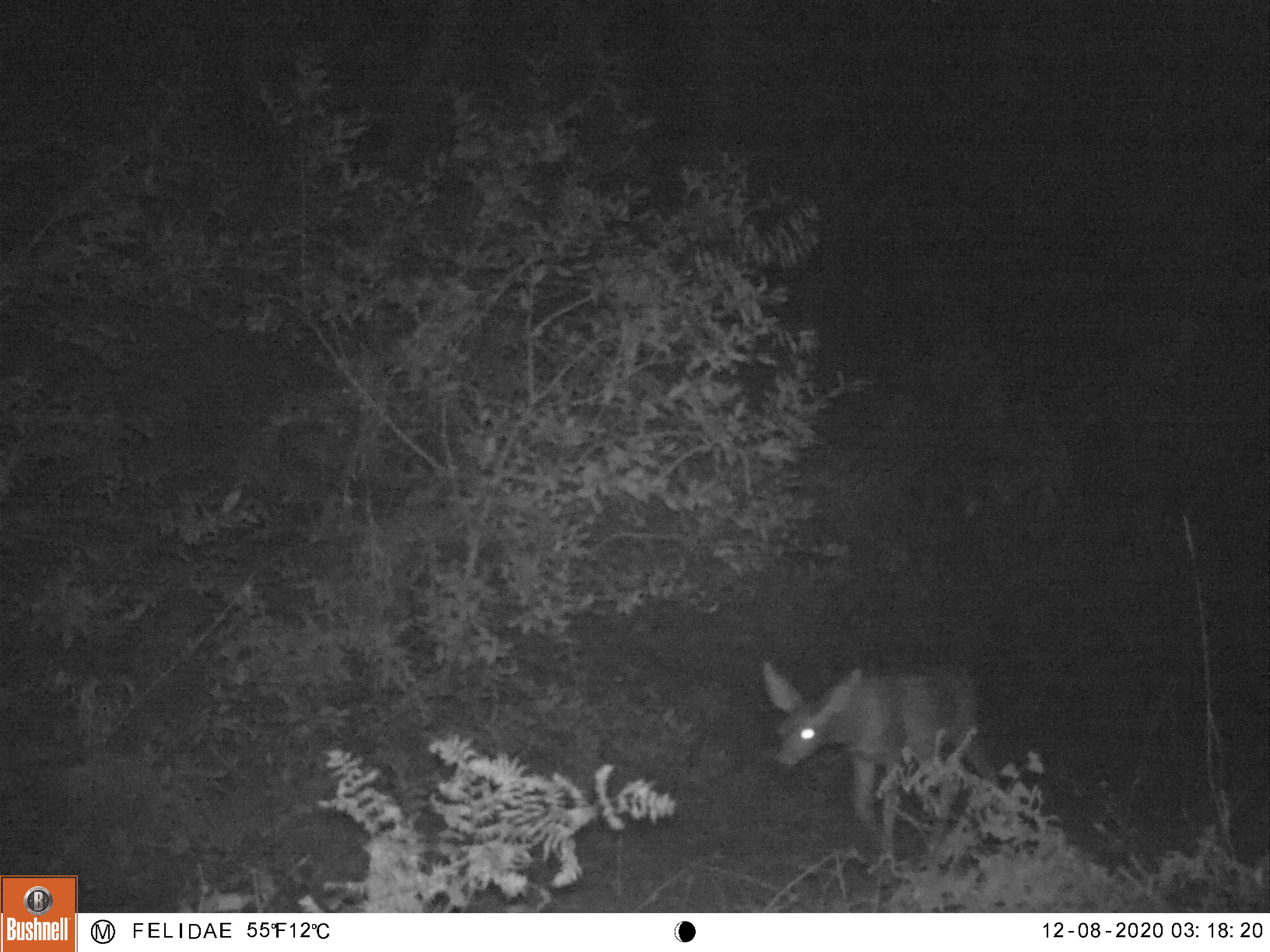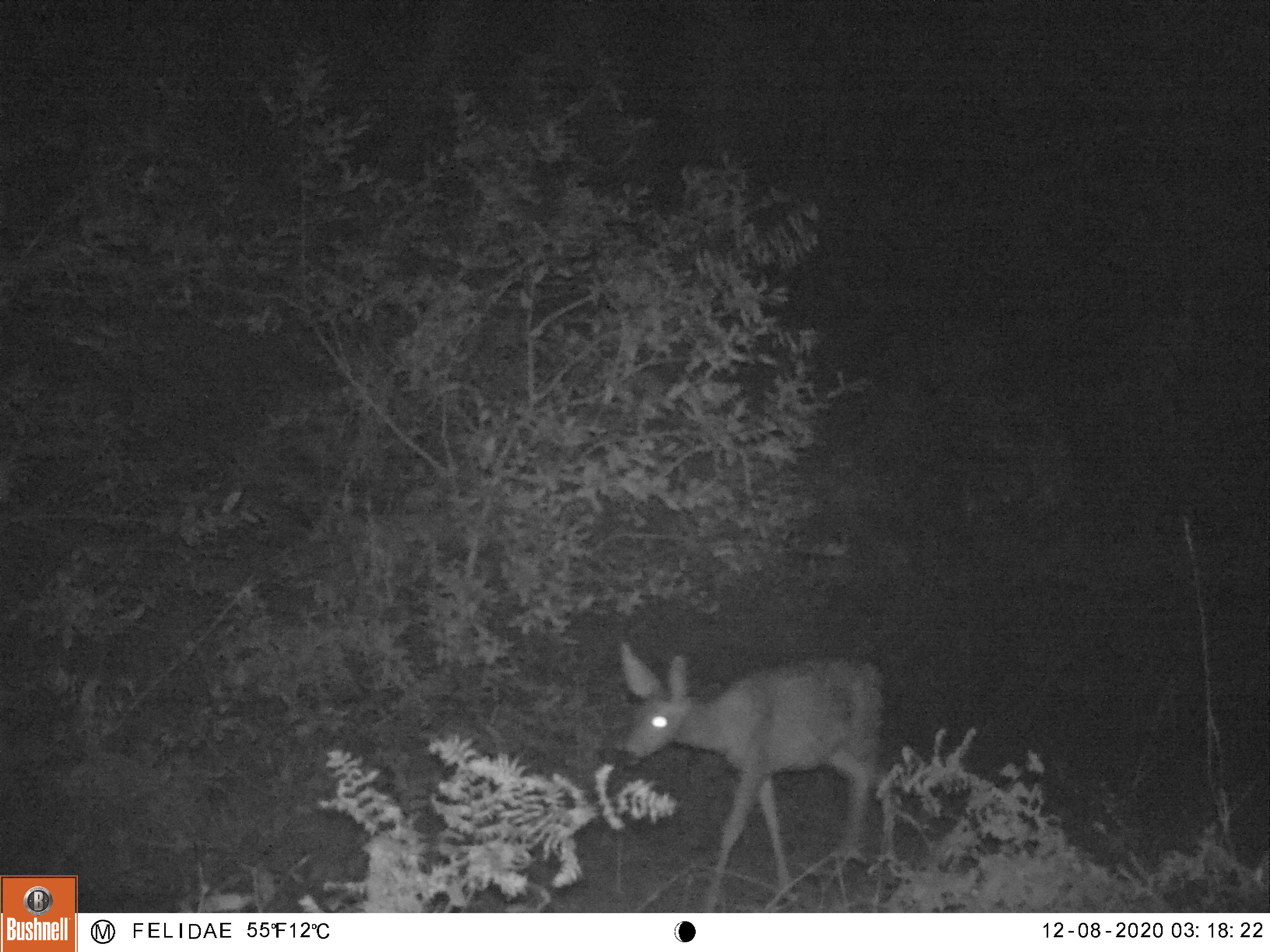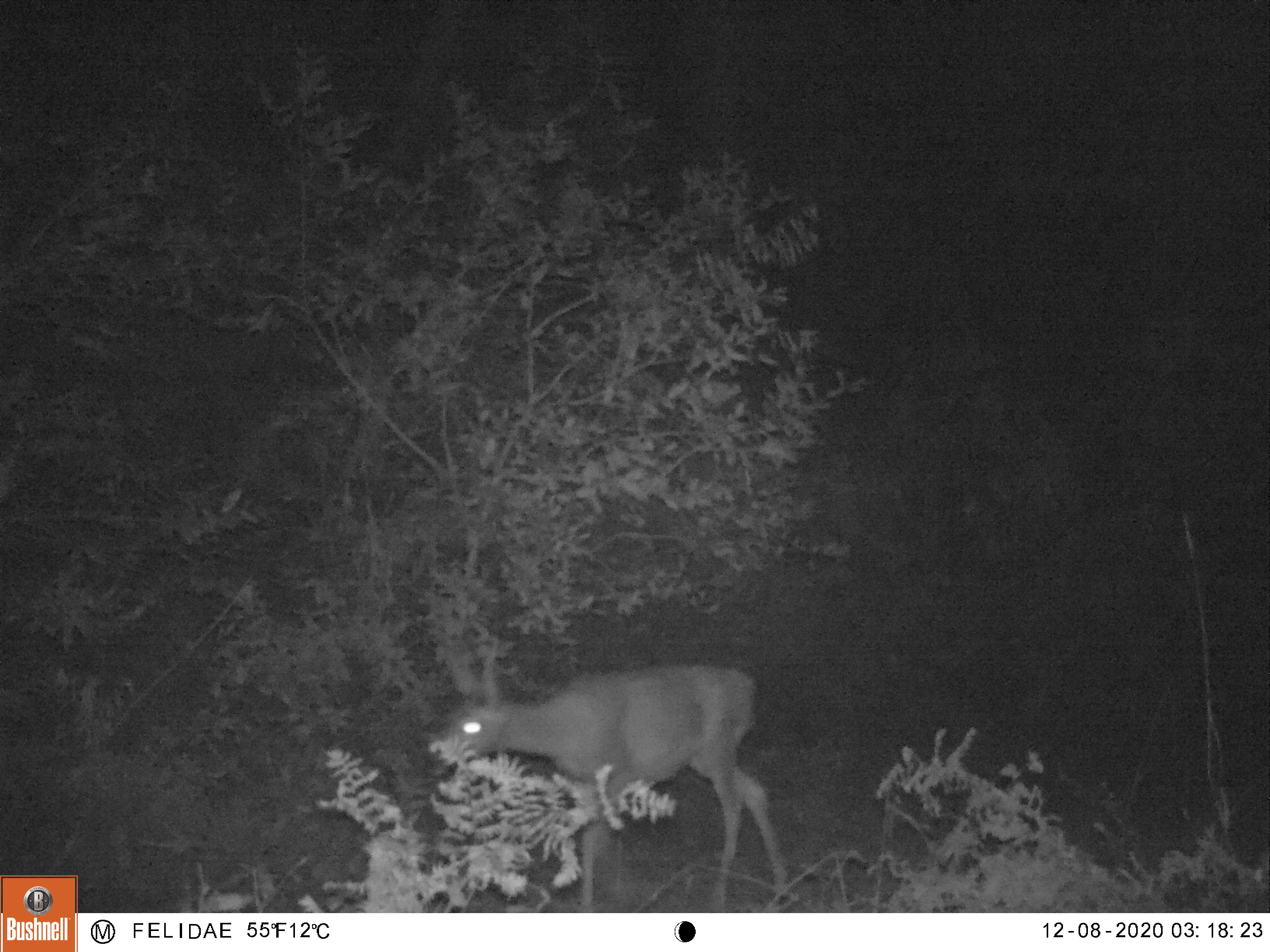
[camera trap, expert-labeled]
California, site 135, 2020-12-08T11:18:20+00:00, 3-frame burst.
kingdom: Animalia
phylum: Chordata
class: Mammalia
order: Artiodactyla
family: Cervidae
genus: Odocoileus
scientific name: Odocoileus hemionus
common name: mule deer